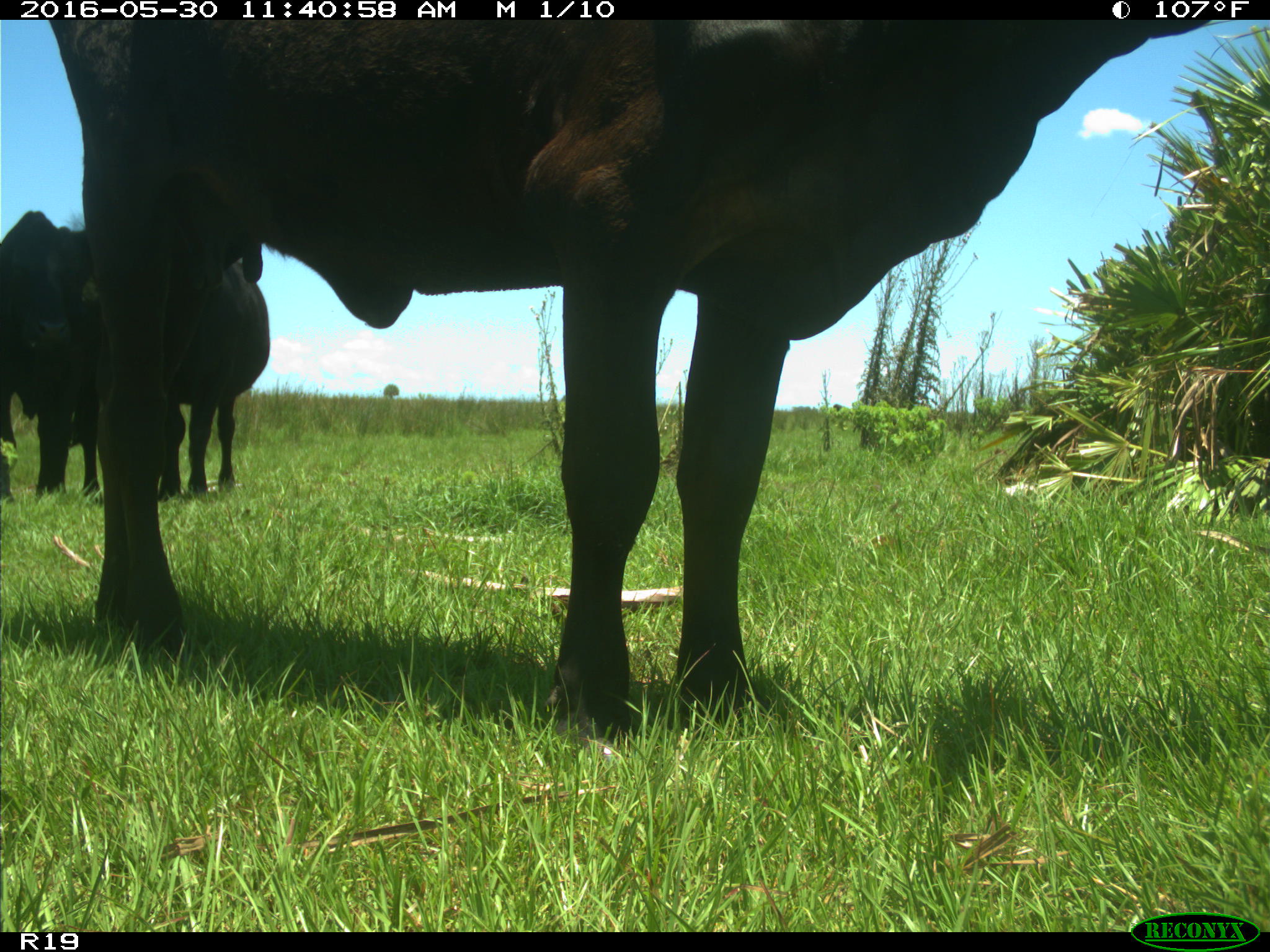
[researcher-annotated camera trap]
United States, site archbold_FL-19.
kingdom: Animalia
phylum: Chordata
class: Mammalia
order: Artiodactyla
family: Bovidae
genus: Bos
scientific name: Bos taurus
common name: domestic cow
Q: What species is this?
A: Bos taurus (domestic cow).